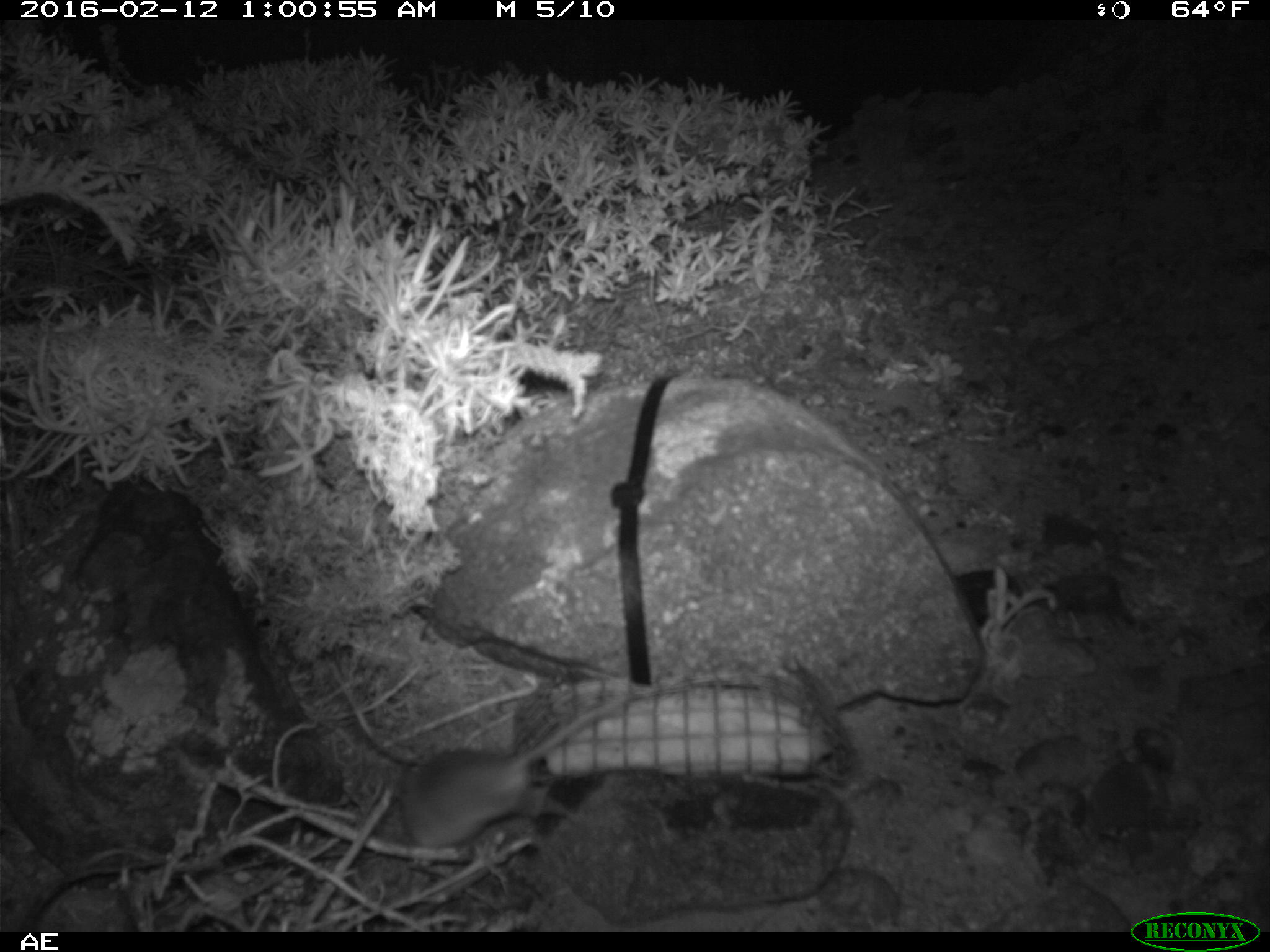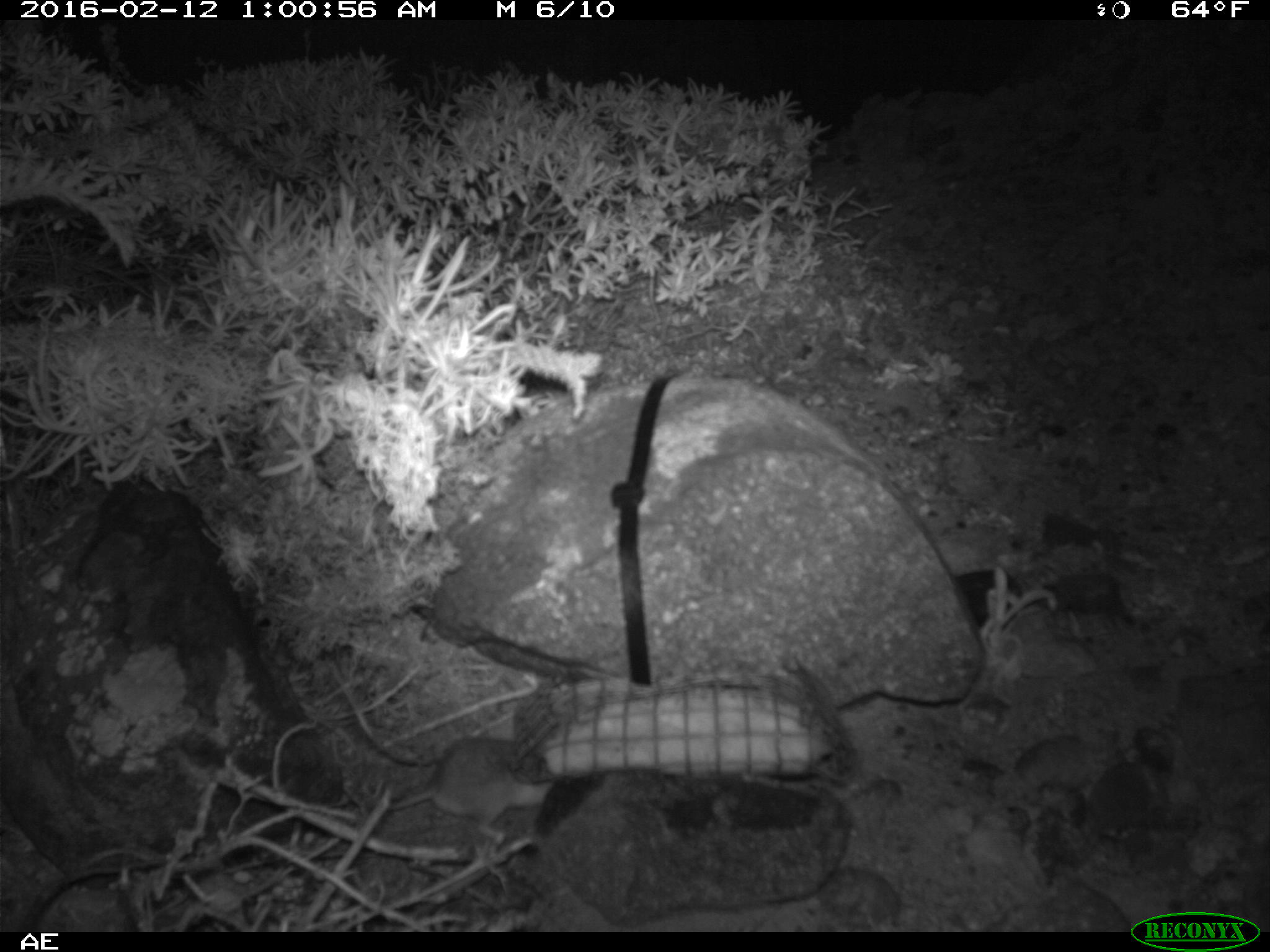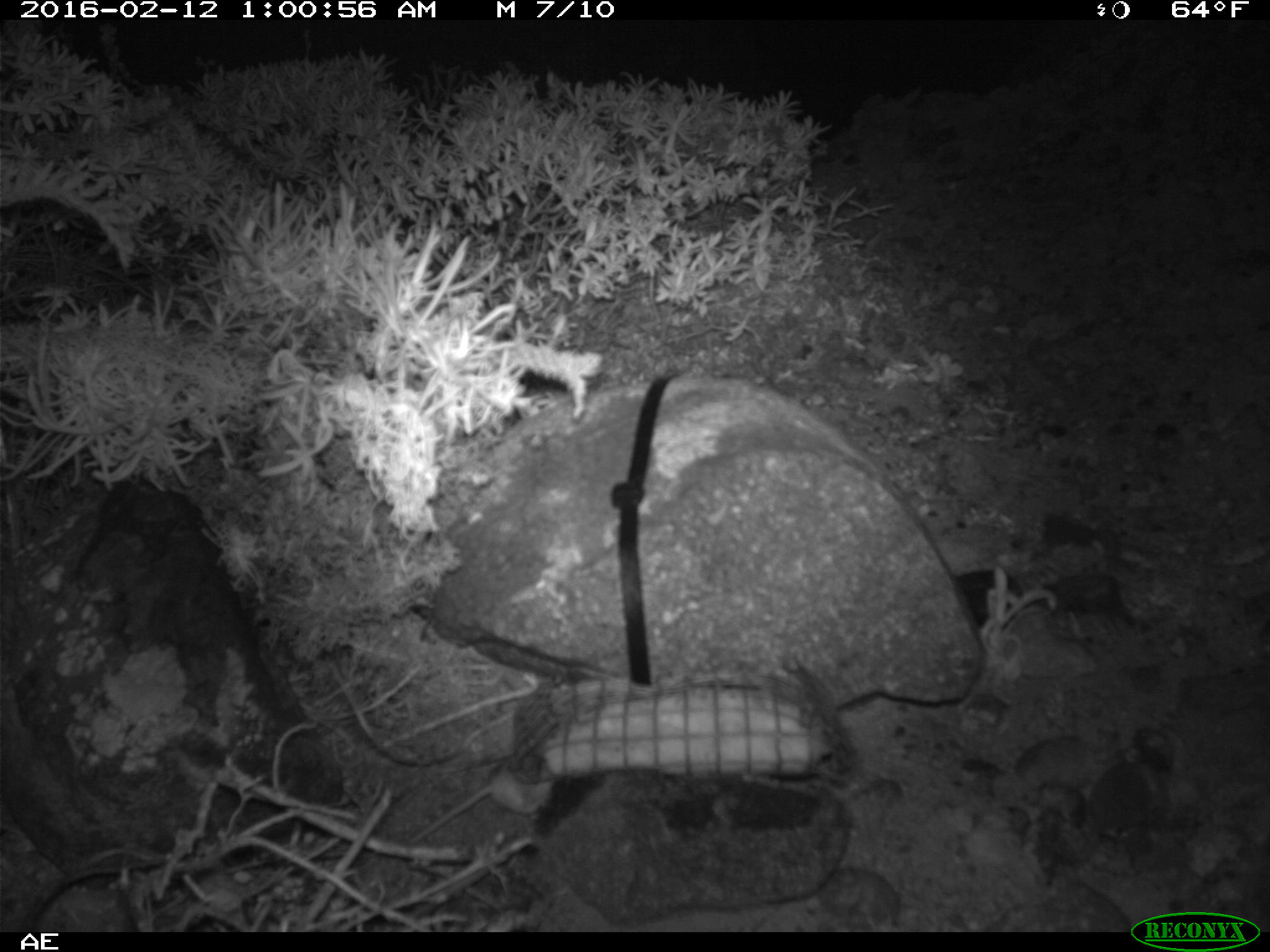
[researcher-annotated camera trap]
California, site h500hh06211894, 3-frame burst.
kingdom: Animalia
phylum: Chordata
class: Mammalia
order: Rodentia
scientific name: Rodentia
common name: rodent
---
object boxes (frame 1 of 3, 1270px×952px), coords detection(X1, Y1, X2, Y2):
rodent: detection(396, 682, 659, 868)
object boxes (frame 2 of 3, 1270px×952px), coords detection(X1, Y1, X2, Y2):
rodent: detection(390, 736, 555, 841)